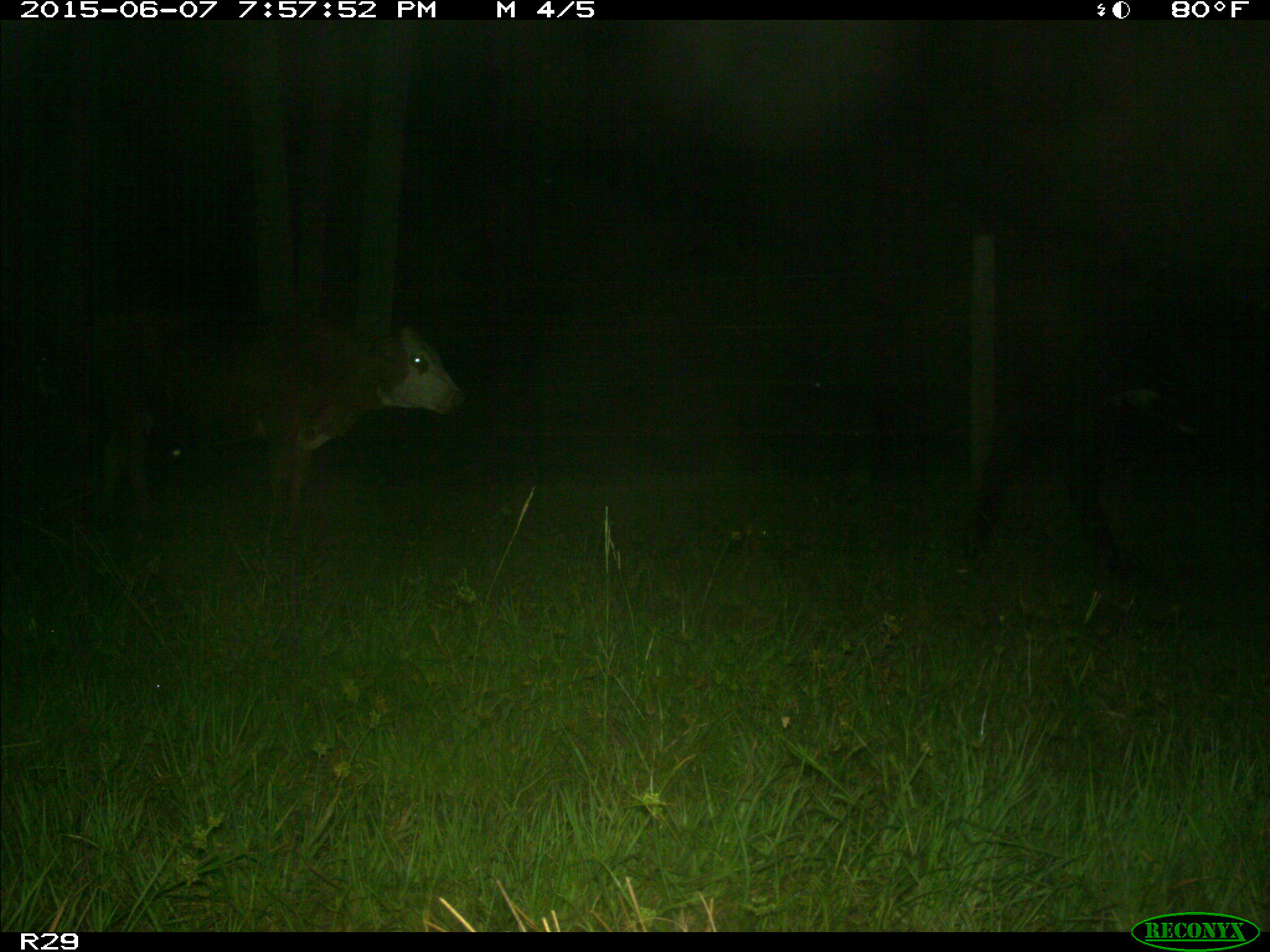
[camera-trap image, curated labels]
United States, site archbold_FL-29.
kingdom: Animalia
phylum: Chordata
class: Mammalia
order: Artiodactyla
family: Bovidae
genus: Bos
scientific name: Bos taurus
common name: domestic cow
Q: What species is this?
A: Bos taurus (domestic cow).